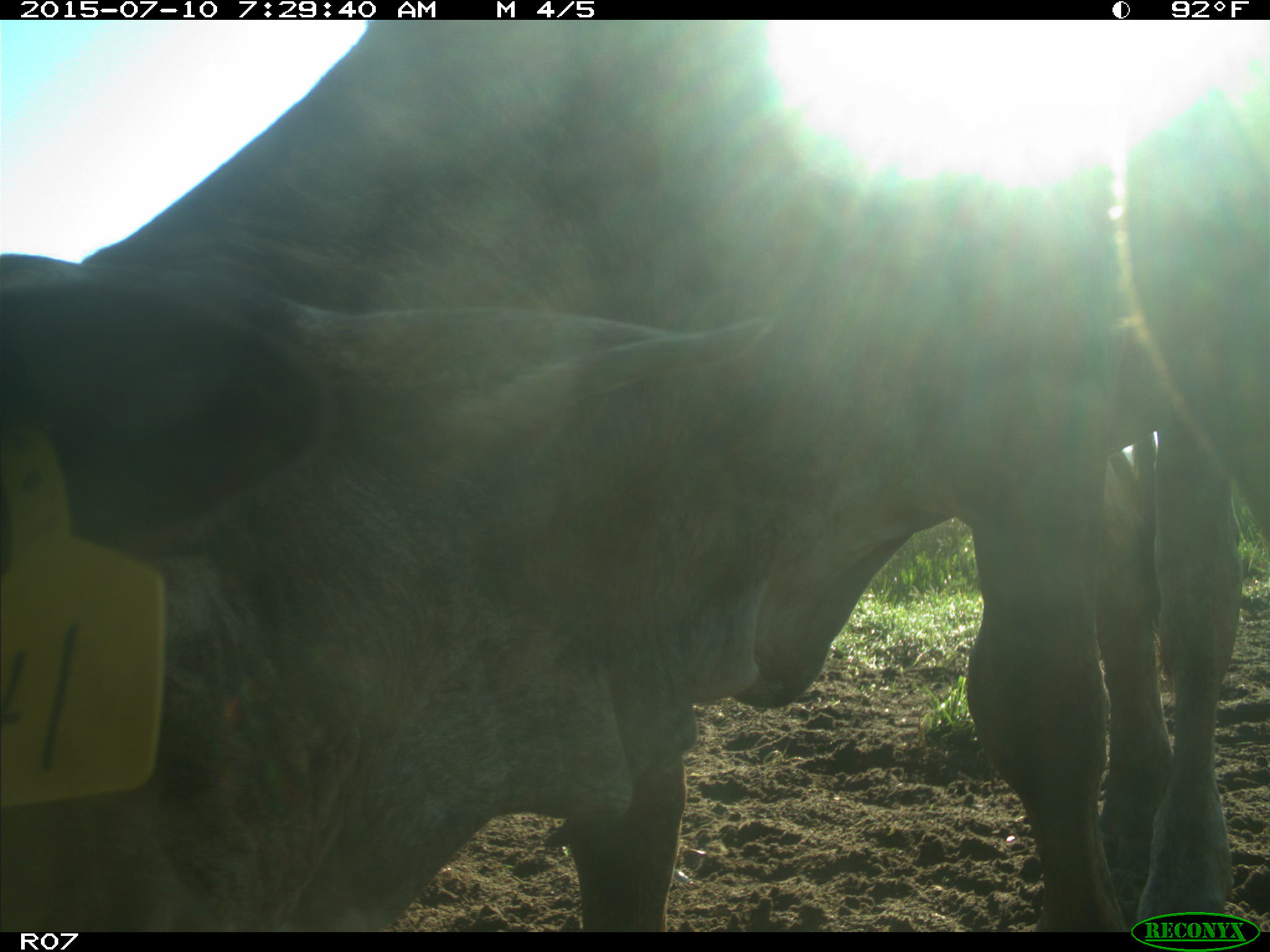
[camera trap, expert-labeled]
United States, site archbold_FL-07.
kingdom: Animalia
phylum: Chordata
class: Mammalia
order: Artiodactyla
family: Bovidae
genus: Bos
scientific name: Bos taurus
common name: domestic cow